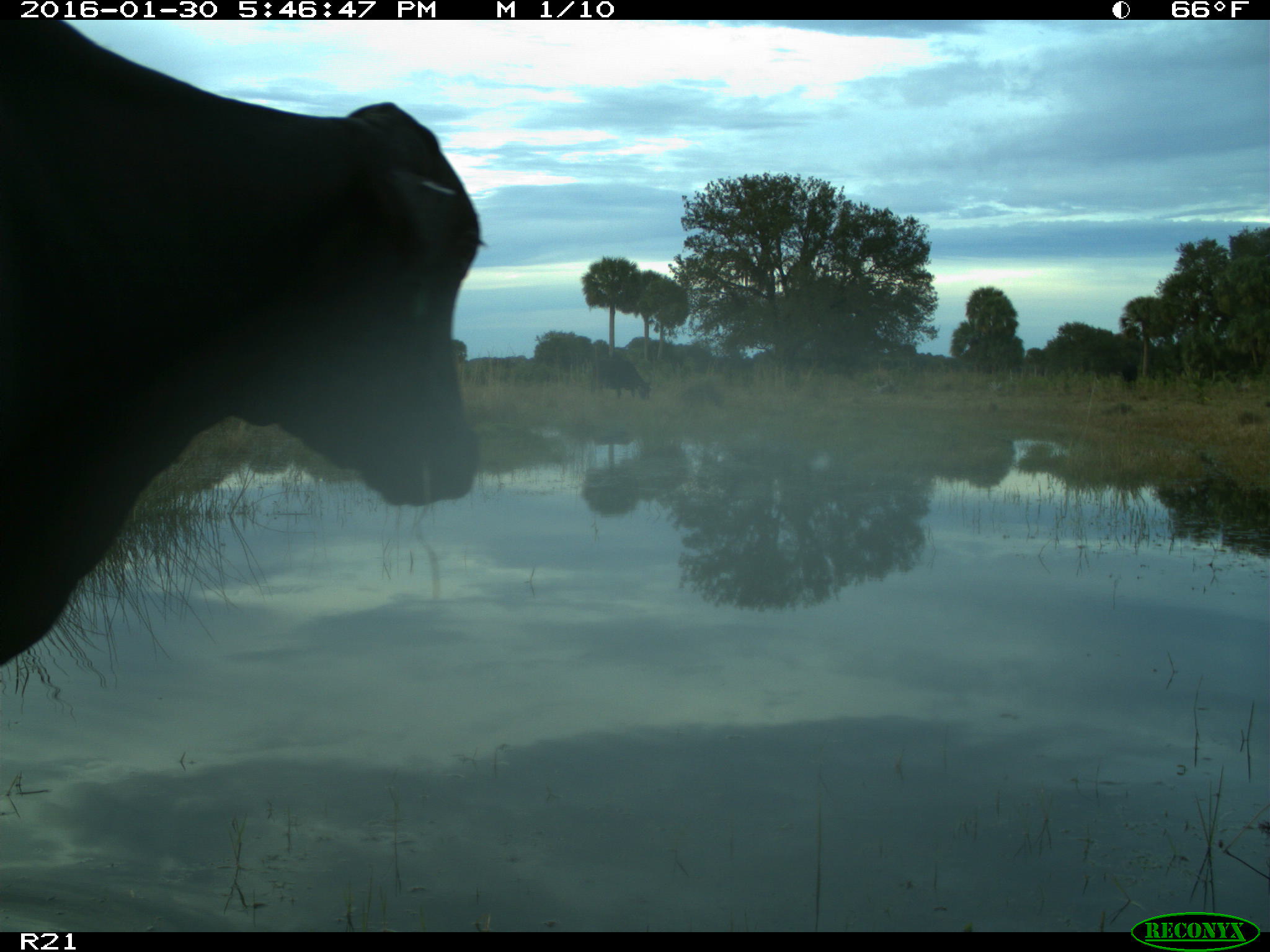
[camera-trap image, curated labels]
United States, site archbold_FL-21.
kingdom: Animalia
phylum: Chordata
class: Mammalia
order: Artiodactyla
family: Bovidae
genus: Bos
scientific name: Bos taurus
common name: domestic cow